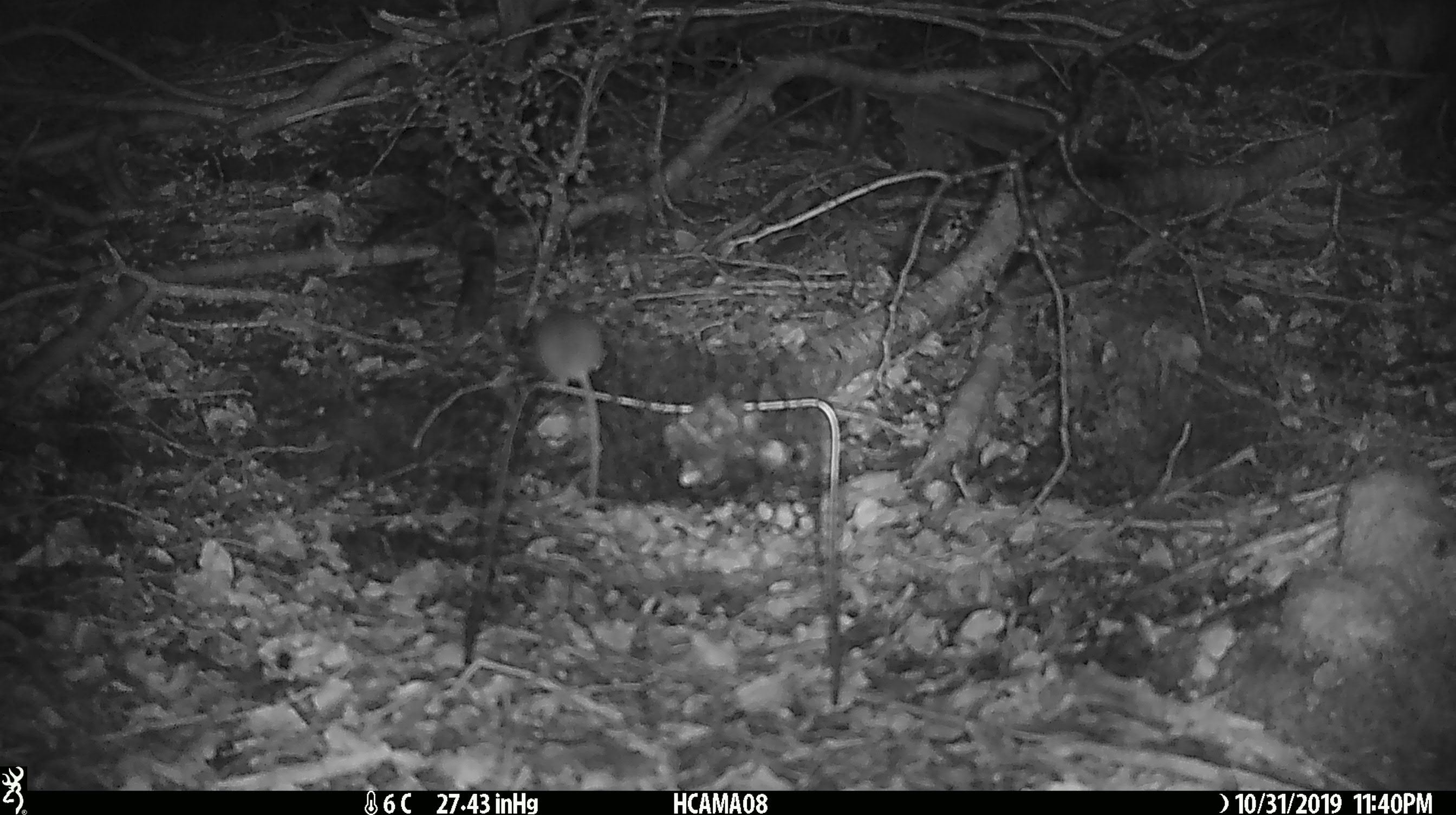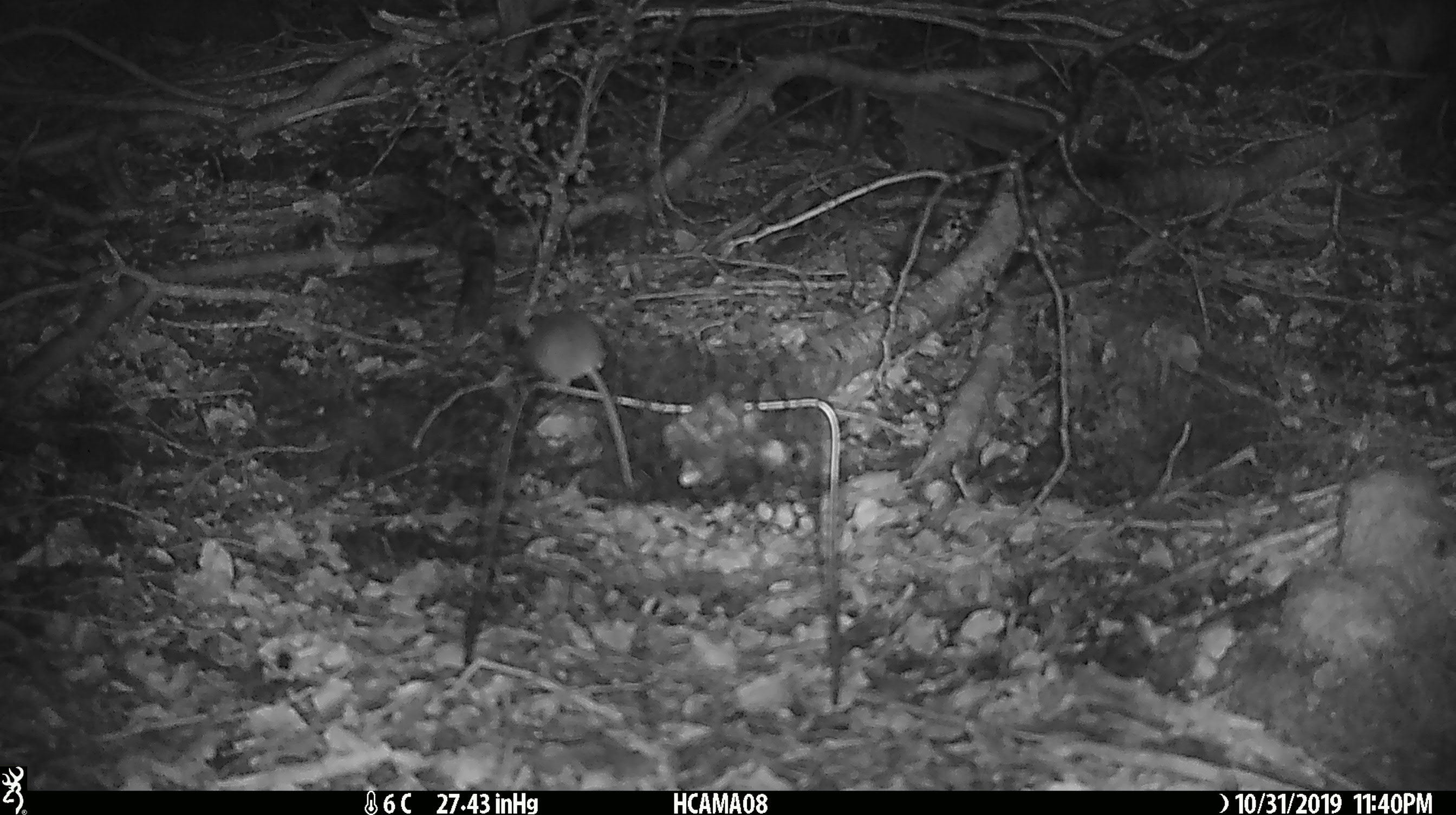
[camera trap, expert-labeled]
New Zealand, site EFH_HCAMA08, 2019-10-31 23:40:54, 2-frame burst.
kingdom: Animalia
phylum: Chordata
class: Mammalia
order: Rodentia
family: Muridae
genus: Mus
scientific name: Mus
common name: mouse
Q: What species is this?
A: Mouse (Mus).